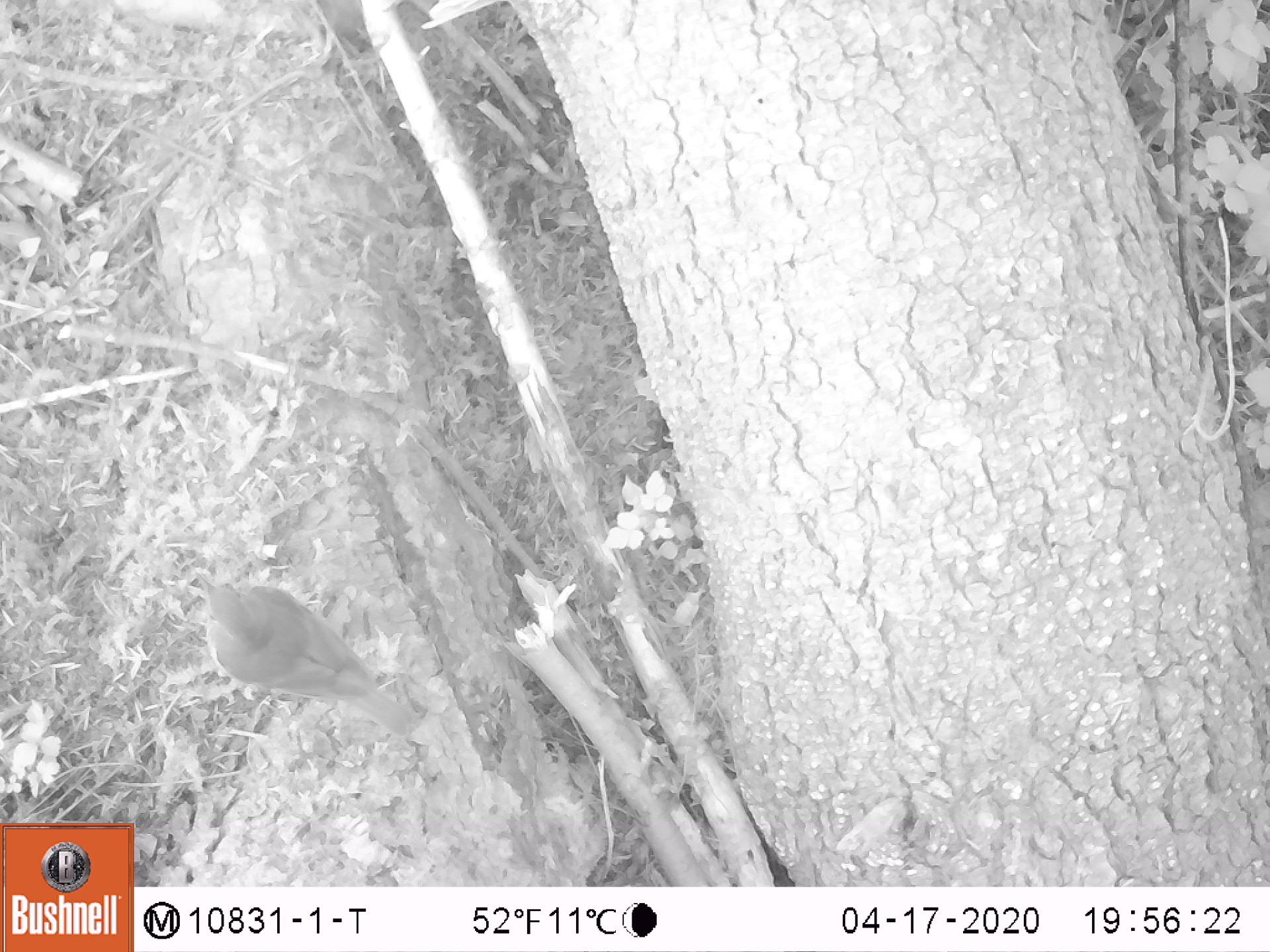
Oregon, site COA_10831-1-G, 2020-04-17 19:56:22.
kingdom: Animalia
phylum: Chordata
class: Aves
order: Passeriformes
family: Turdidae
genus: Catharus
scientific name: Catharus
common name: brown thrushes and nightingale-thrushes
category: catharus species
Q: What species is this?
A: Catharus species (brown thrushes and nightingale-thrushes) (Catharus).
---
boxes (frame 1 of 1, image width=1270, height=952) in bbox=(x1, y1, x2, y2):
catharus species: bbox=(183, 558, 437, 760)